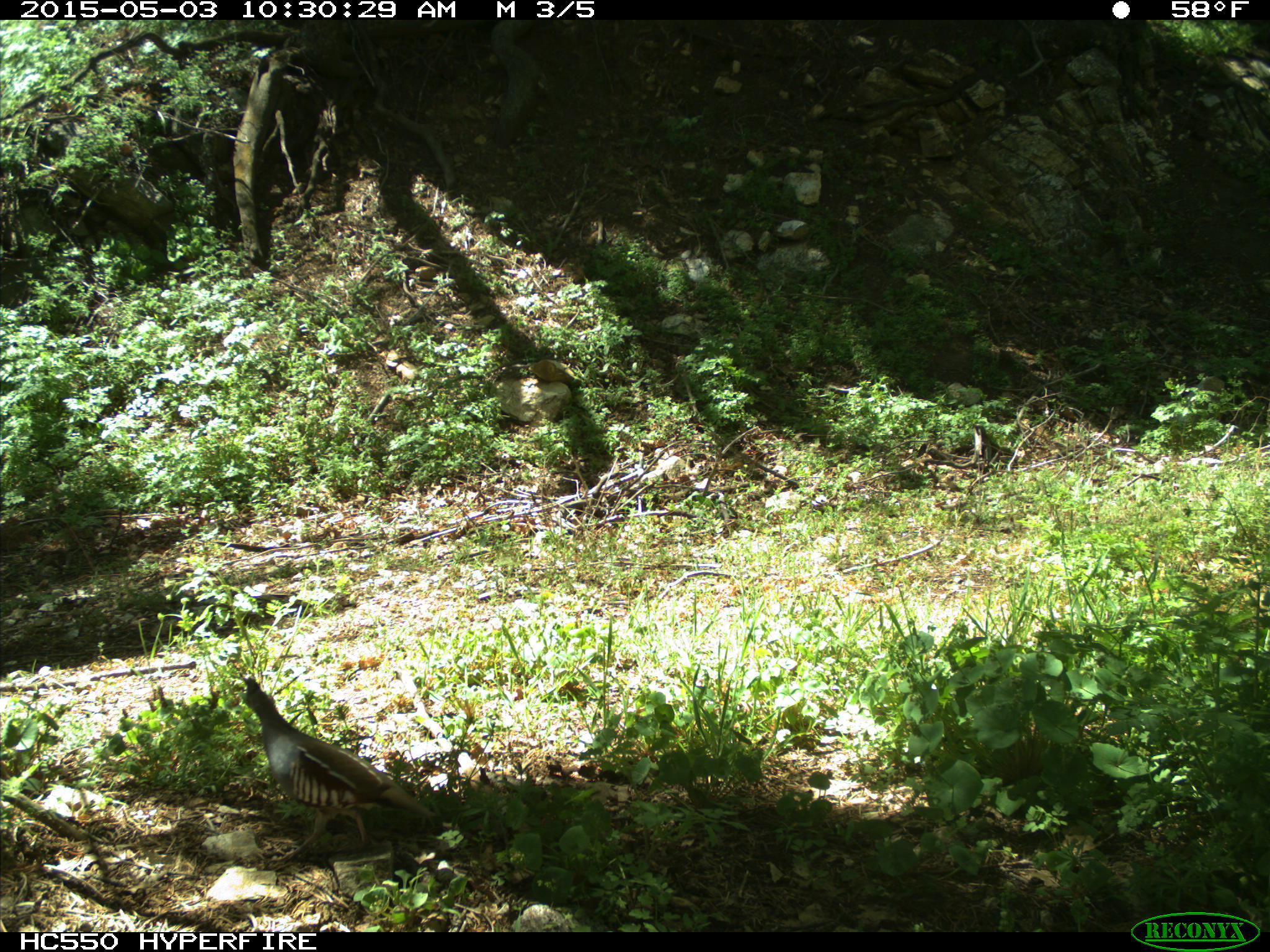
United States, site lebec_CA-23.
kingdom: Animalia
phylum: Chordata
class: Aves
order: Galliformes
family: Odontophoridae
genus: Callipepla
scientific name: Callipepla californica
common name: california quail